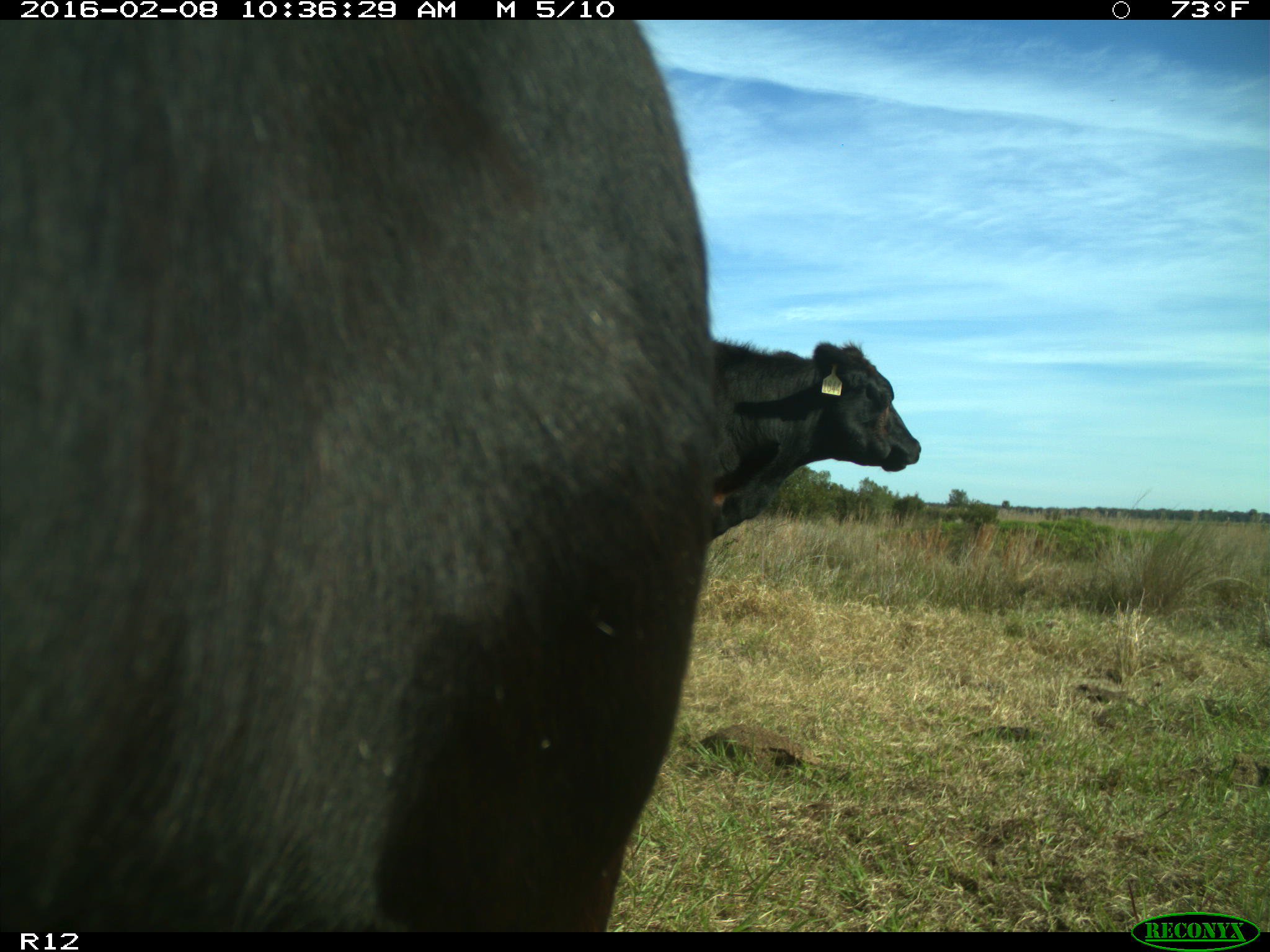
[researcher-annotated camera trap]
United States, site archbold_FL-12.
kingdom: Animalia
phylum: Chordata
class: Mammalia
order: Artiodactyla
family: Bovidae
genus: Bos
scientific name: Bos taurus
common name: domestic cow